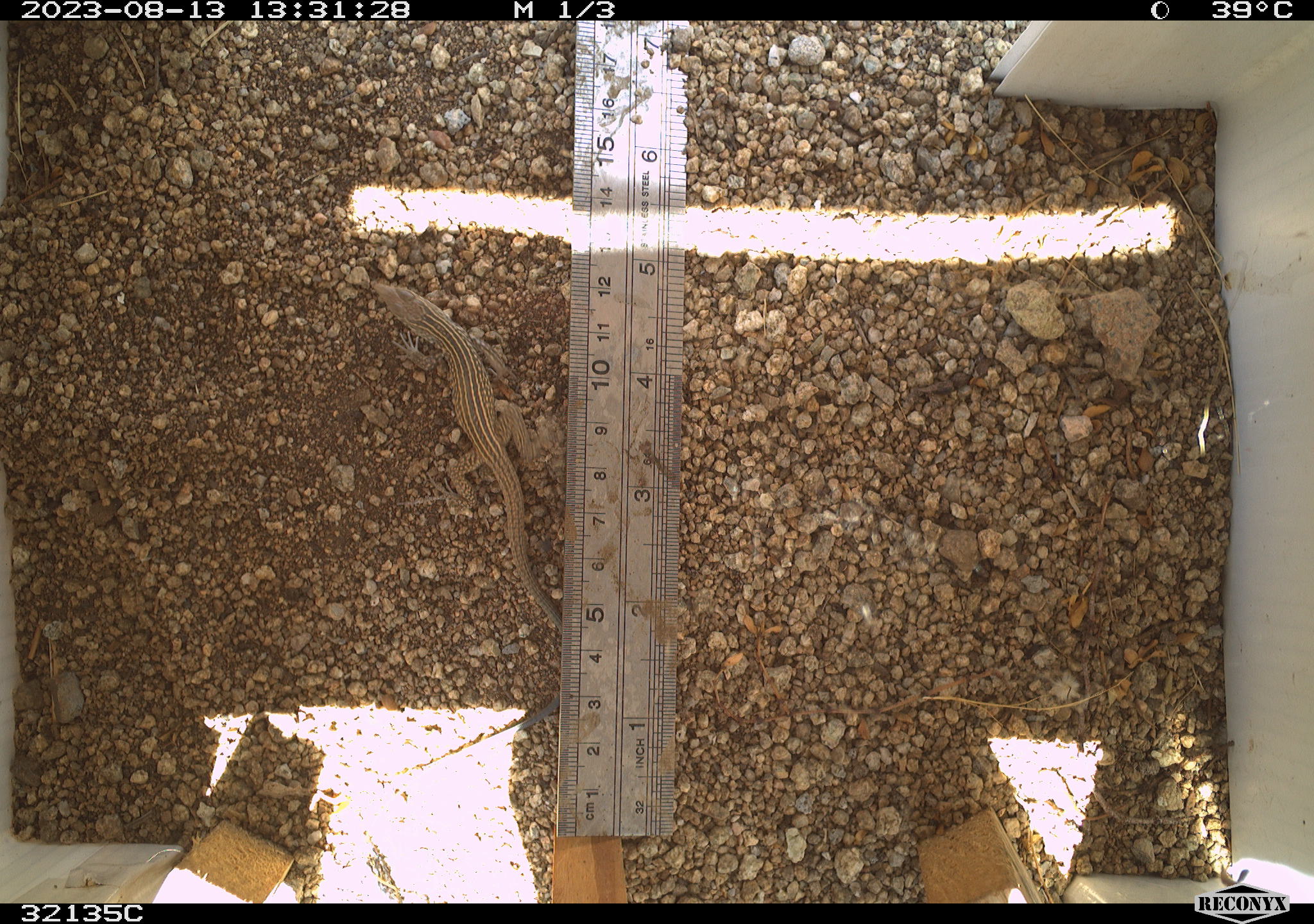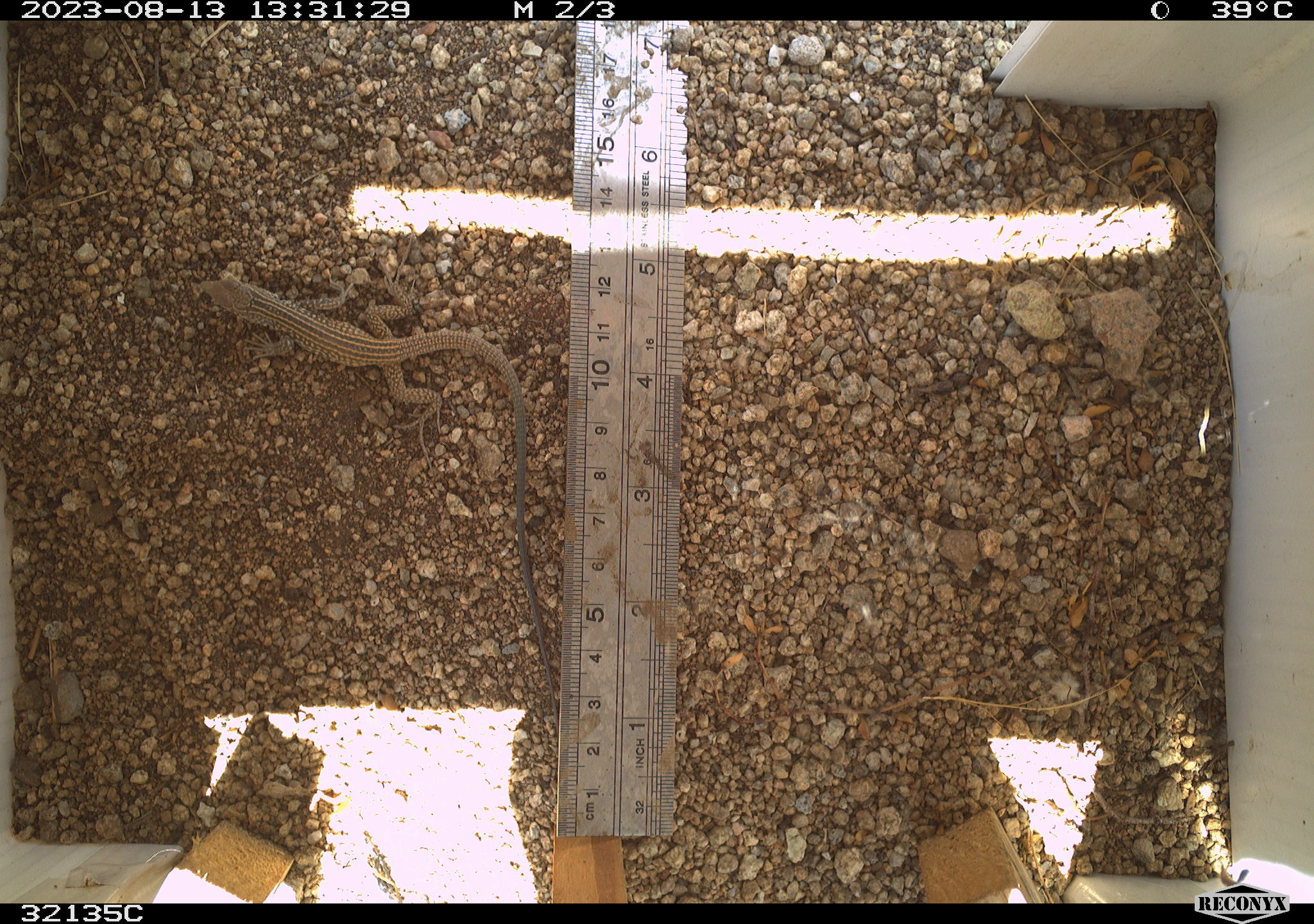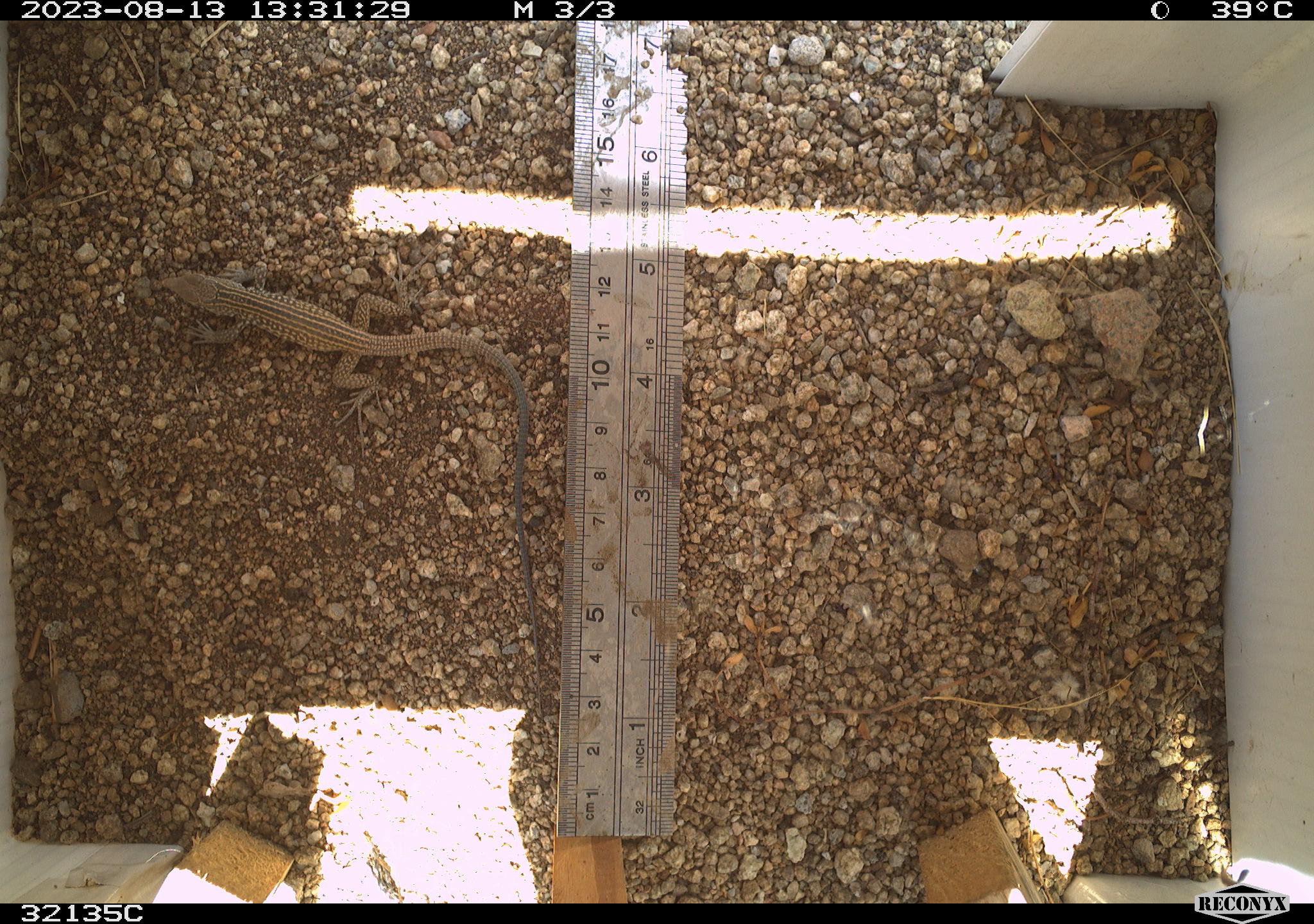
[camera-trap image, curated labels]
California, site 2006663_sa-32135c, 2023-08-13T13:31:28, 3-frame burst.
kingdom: Animalia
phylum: Chordata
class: Reptilia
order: Squamata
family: Teiidae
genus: Aspidoscelis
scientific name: Aspidoscelis tigris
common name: western whiptail